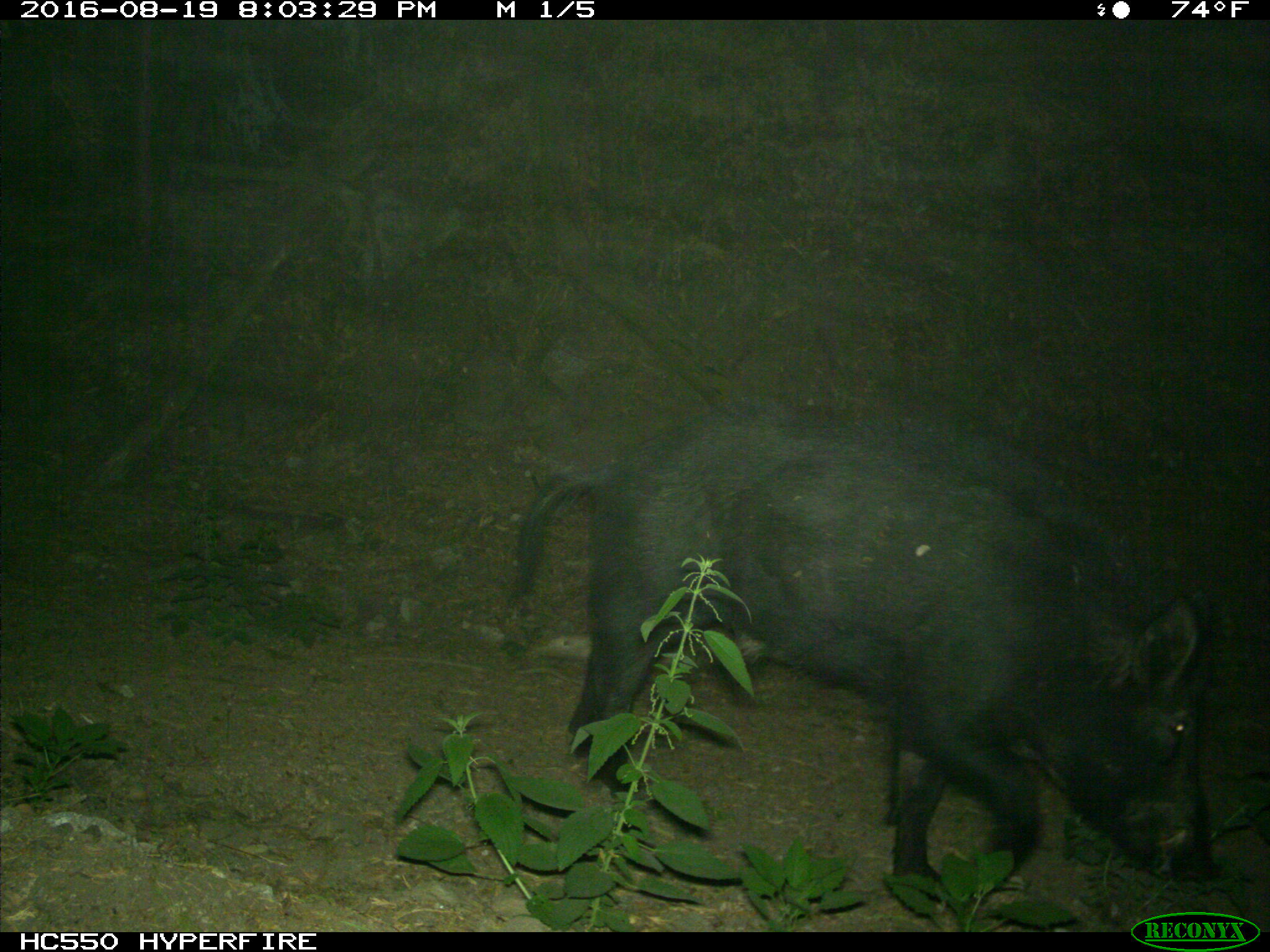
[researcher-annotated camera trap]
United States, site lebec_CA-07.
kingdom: Animalia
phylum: Chordata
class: Mammalia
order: Artiodactyla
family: Suidae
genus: Sus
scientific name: Sus scrofa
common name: wild boar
Sus scrofa (wild boar).